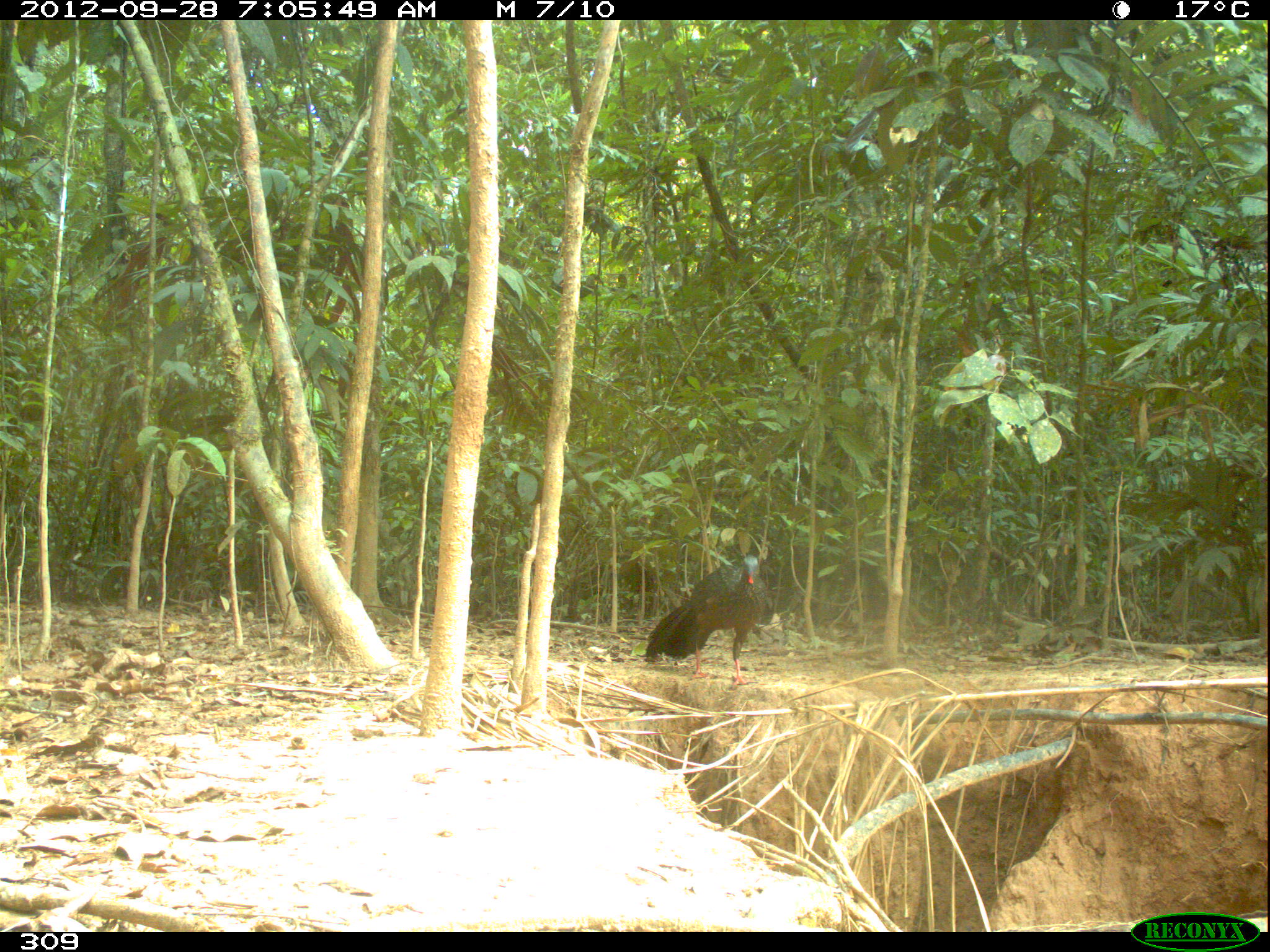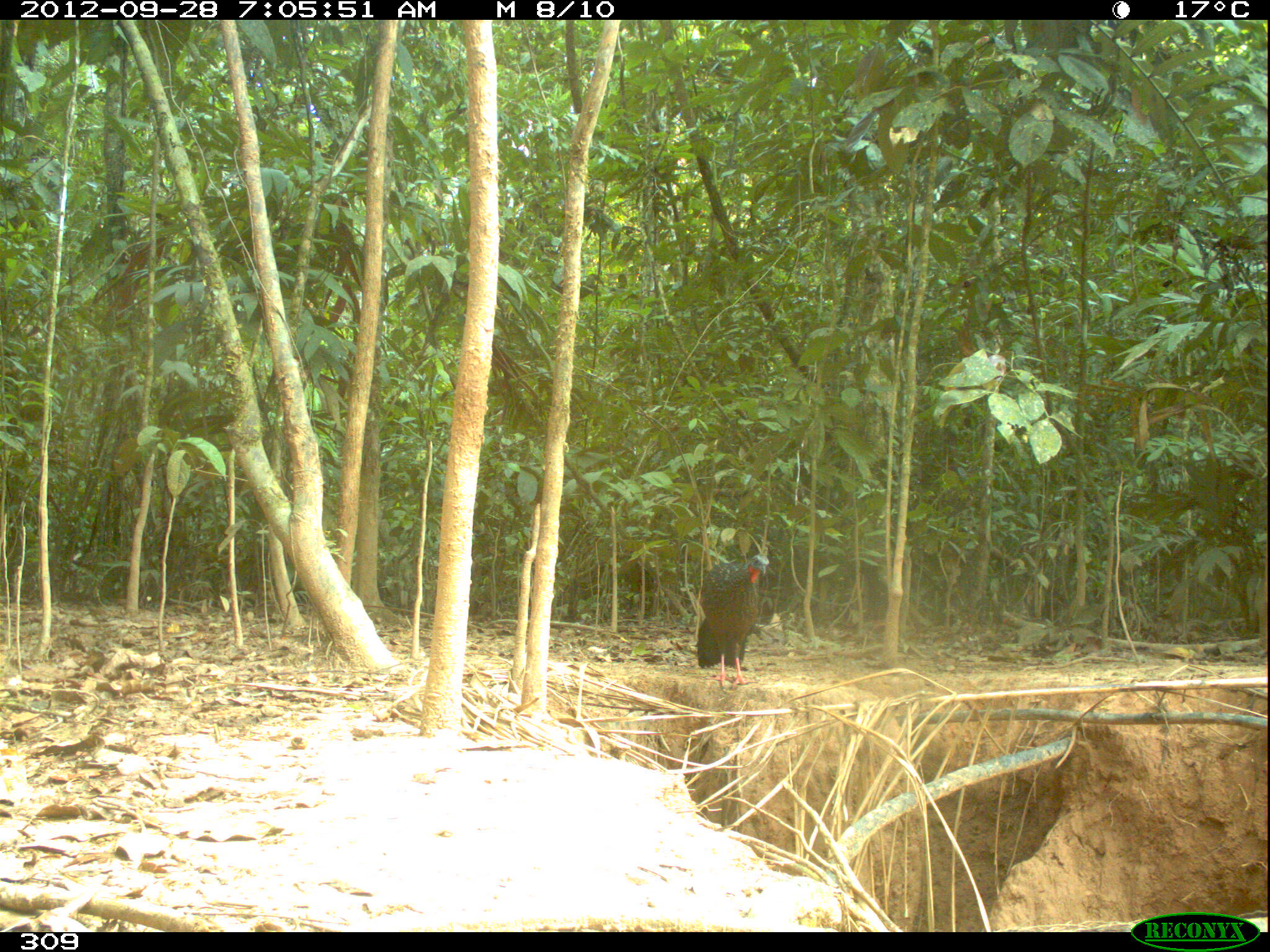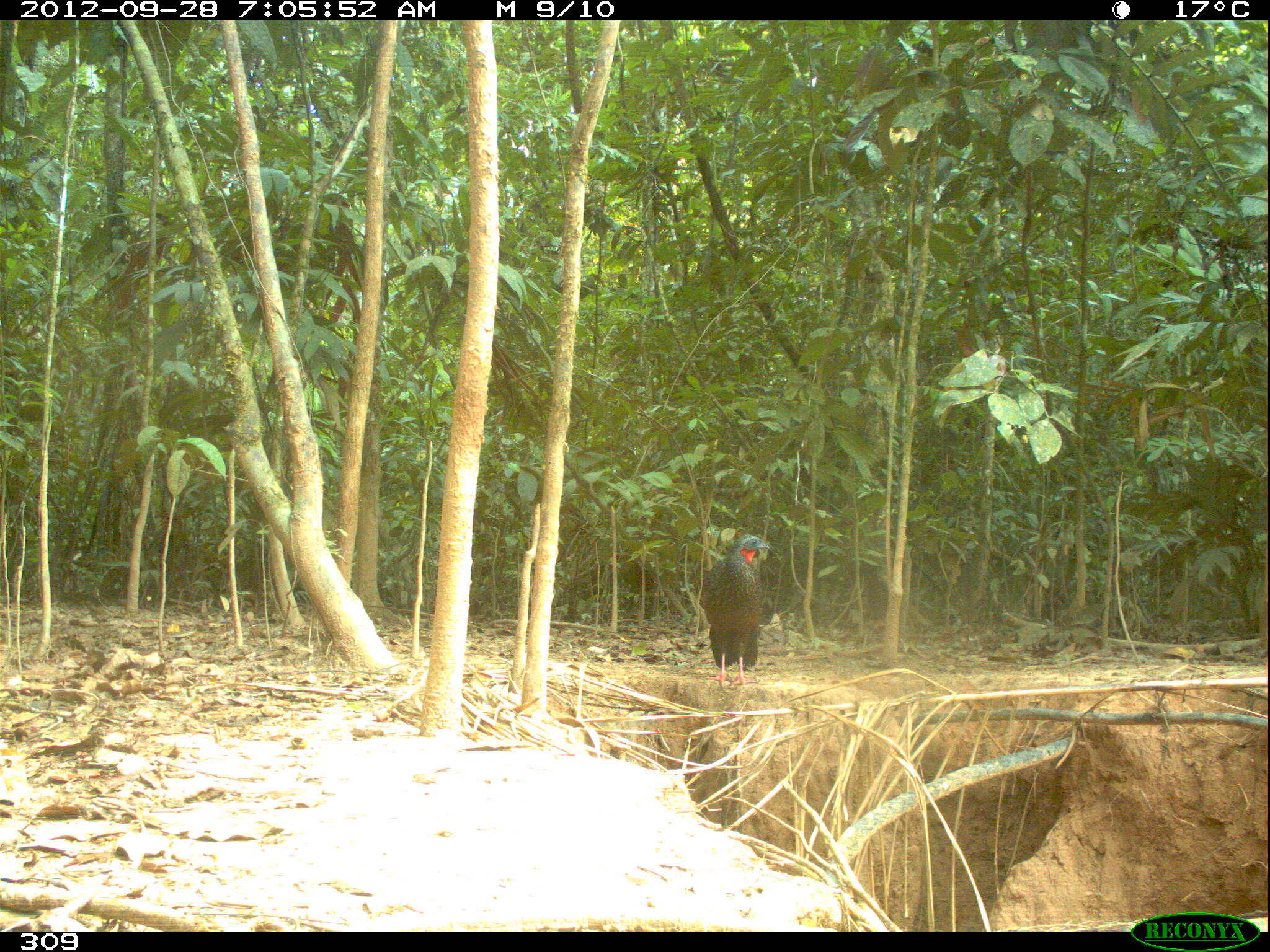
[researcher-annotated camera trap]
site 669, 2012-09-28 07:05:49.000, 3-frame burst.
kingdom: Animalia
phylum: Chordata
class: Aves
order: Galliformes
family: Cracidae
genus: Penelope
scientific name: Penelope jacquacu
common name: spix's guan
Penelope jacquacu (spix's guan).